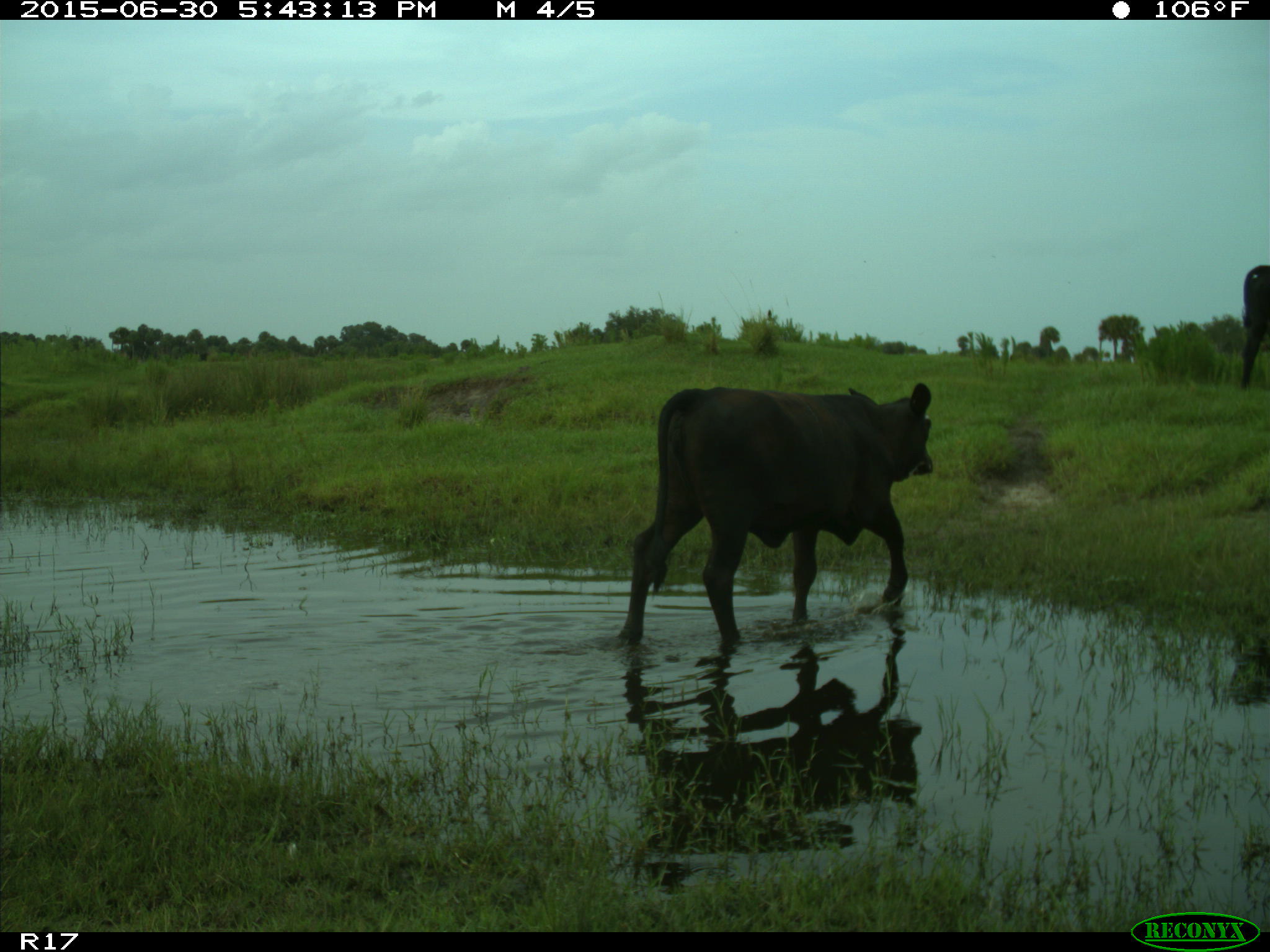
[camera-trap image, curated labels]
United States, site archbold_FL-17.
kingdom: Animalia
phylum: Chordata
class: Mammalia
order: Artiodactyla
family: Bovidae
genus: Bos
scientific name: Bos taurus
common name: domestic cow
Bos taurus (domestic cow).